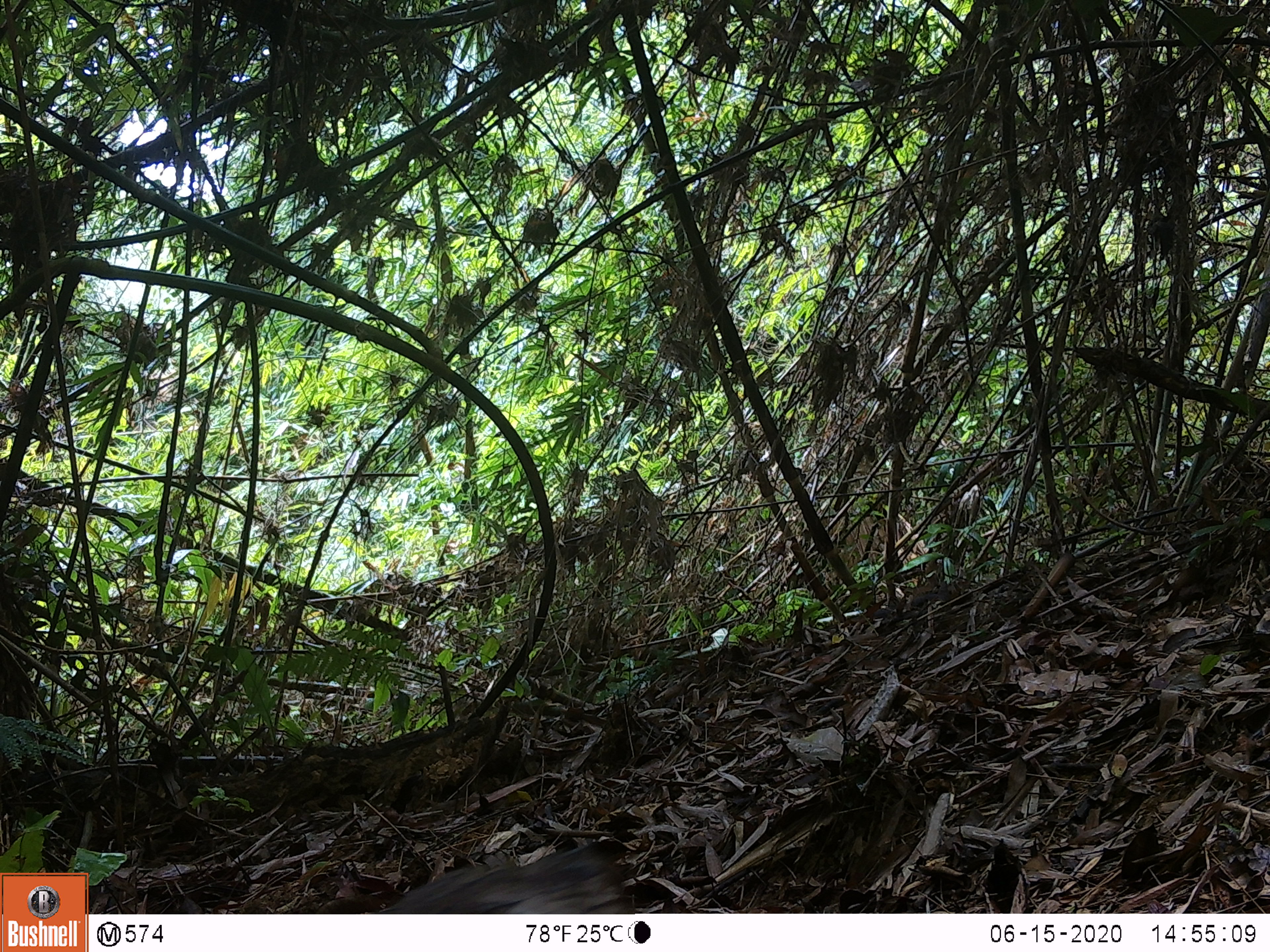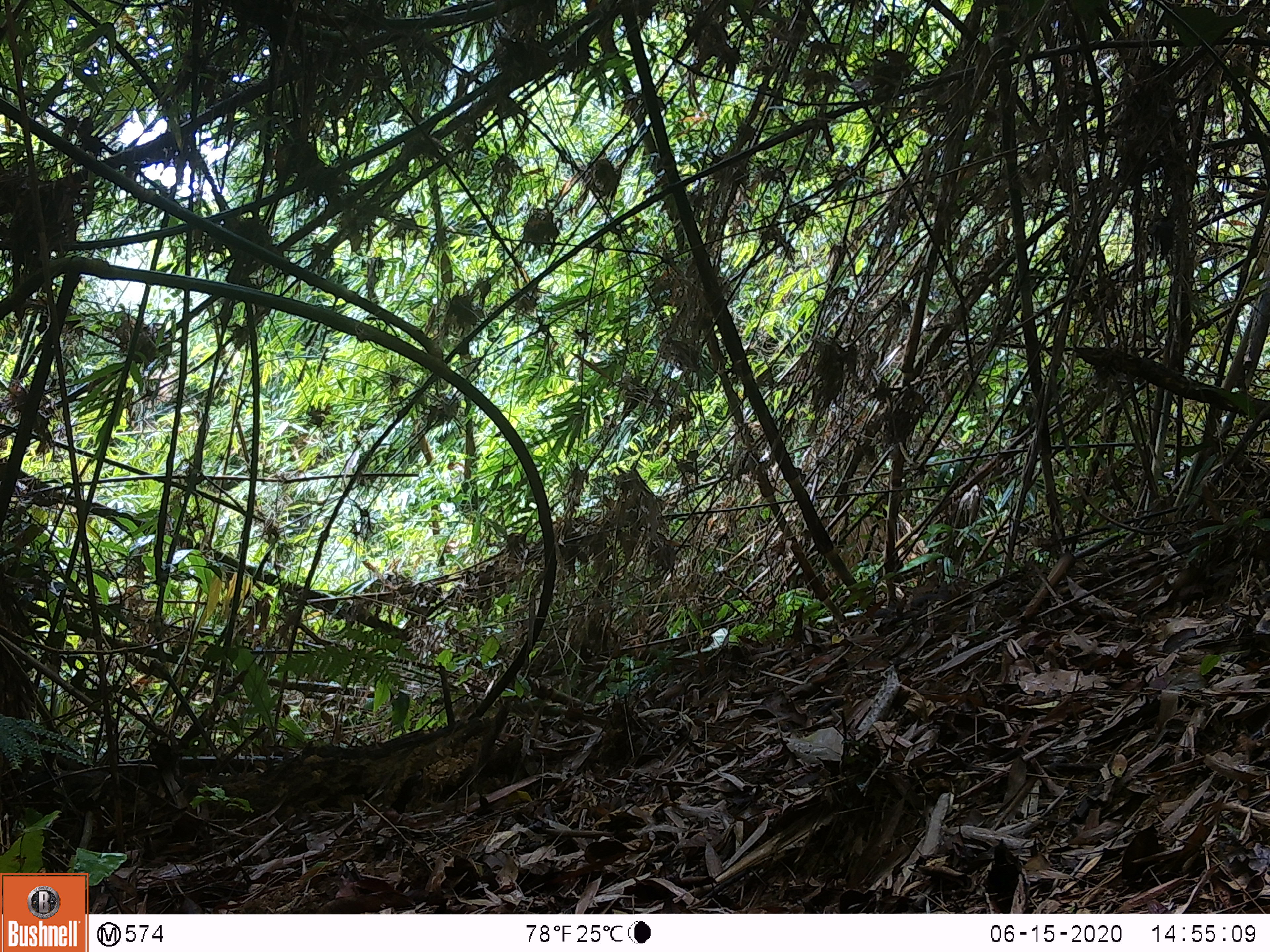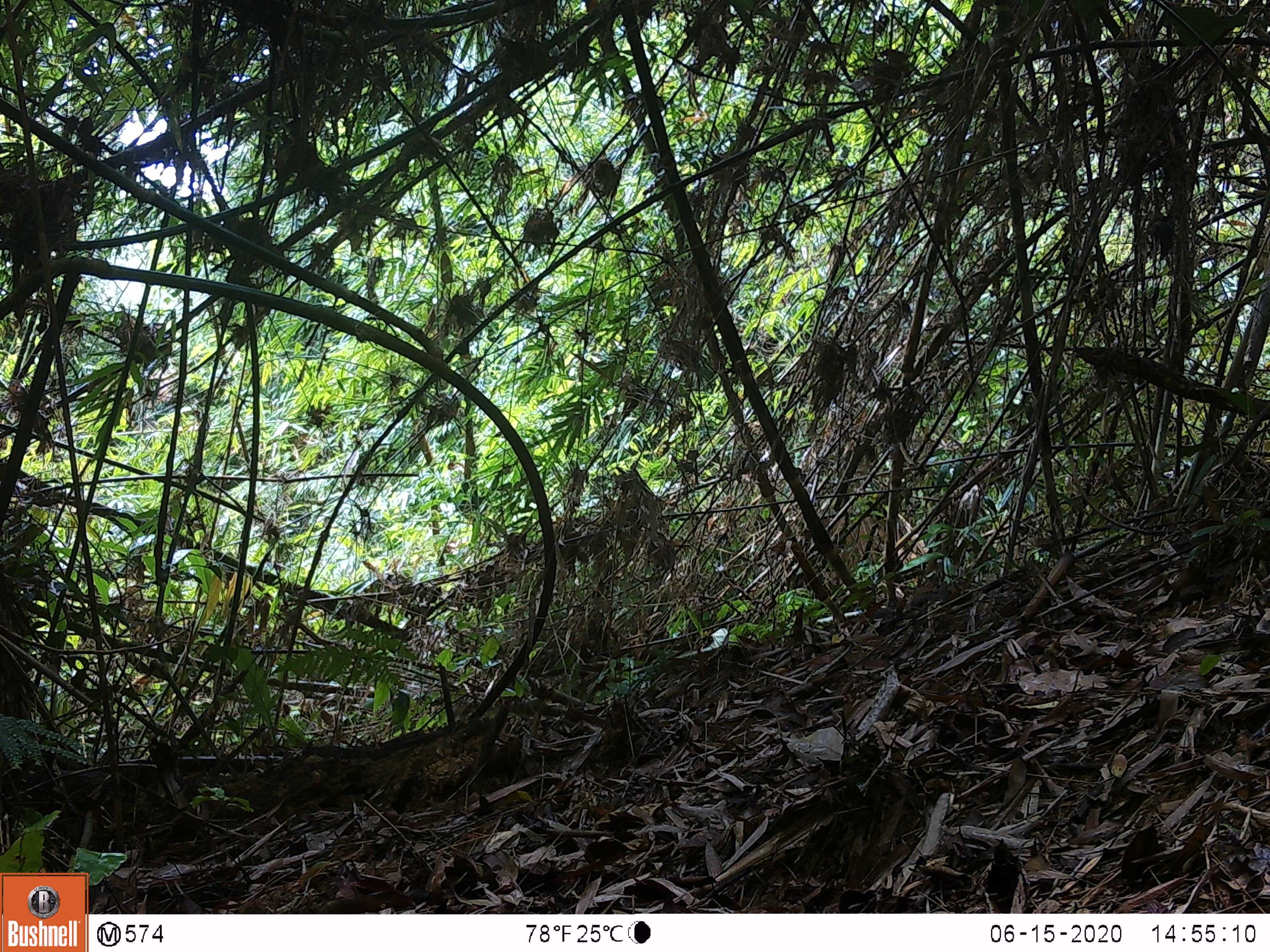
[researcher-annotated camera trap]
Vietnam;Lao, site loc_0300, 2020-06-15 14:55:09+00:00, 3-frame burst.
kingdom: Animalia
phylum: Chordata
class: Mammalia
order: Primates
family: Cercopithecidae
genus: Macaca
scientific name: Macaca nemestrina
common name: pig-tailed macaque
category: pig tailed macaque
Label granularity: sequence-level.